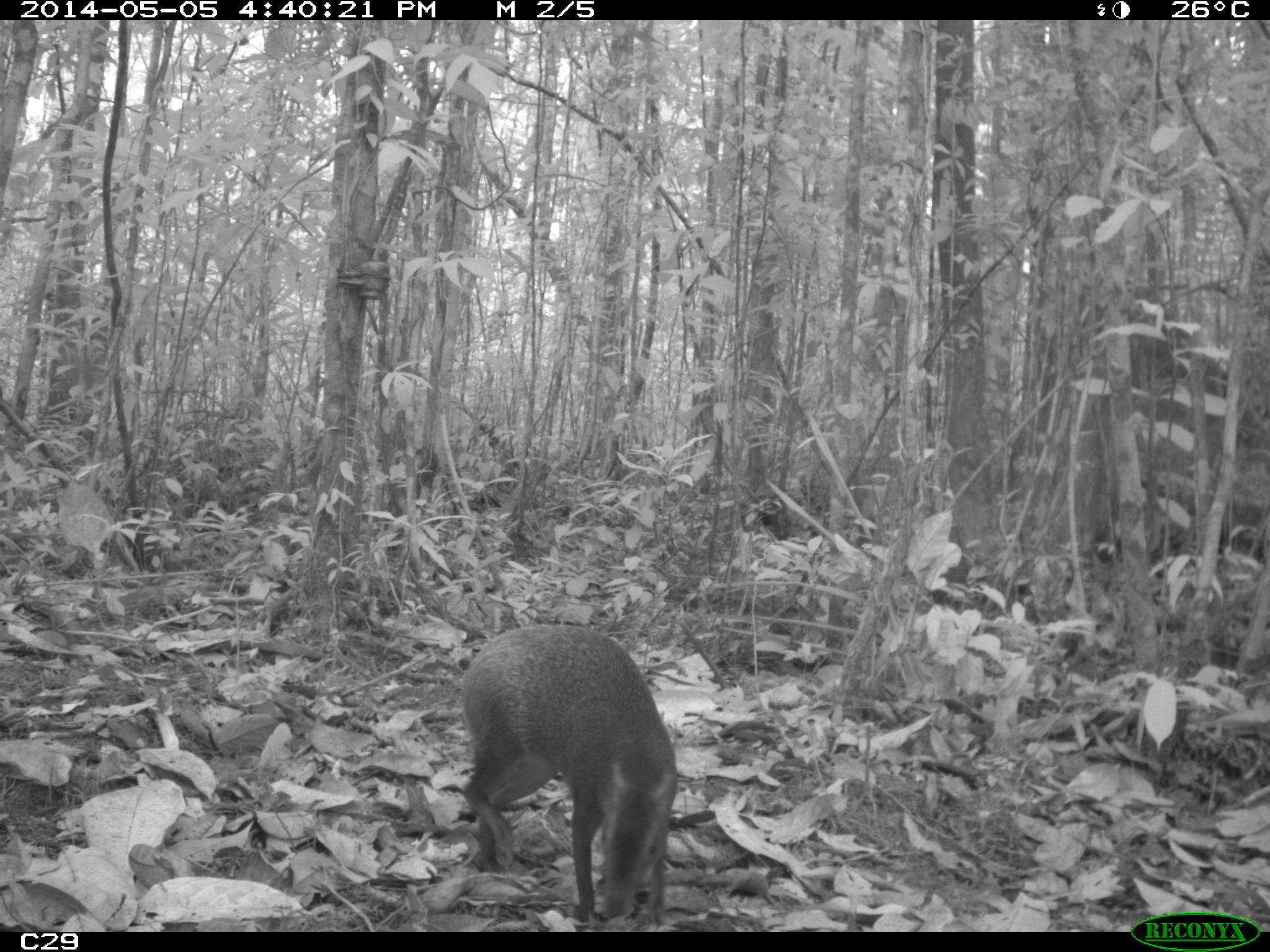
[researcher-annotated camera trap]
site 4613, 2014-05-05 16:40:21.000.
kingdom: Animalia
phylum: Chordata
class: Mammalia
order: Rodentia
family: Dasyproctidae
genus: Dasyprocta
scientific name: Dasyprocta leporina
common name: red-rumped agouti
Dasyprocta leporina (red-rumped agouti), count 1, age adult.